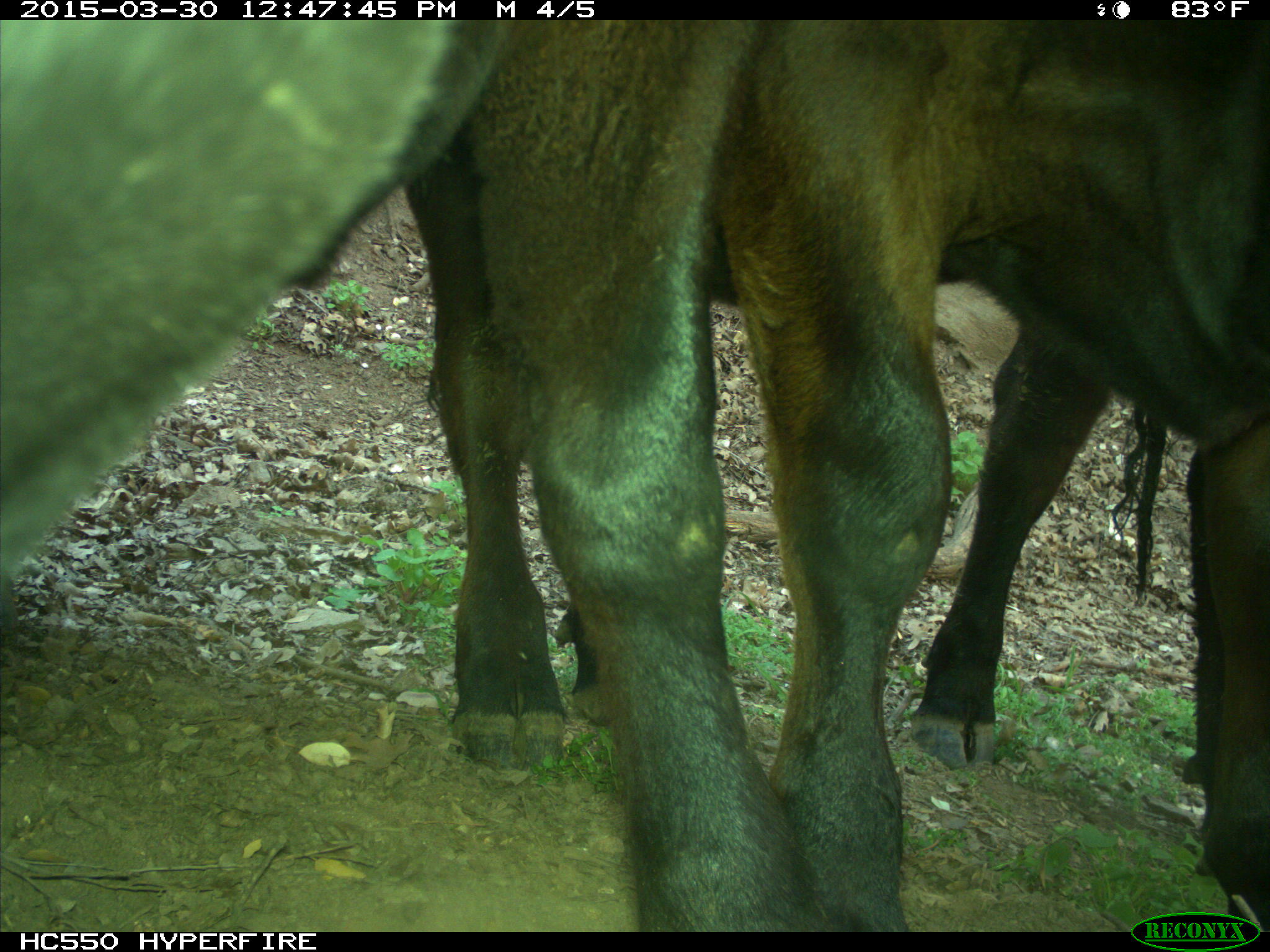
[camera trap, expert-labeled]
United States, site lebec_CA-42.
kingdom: Animalia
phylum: Chordata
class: Mammalia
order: Artiodactyla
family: Bovidae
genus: Bos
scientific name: Bos taurus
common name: domestic cow